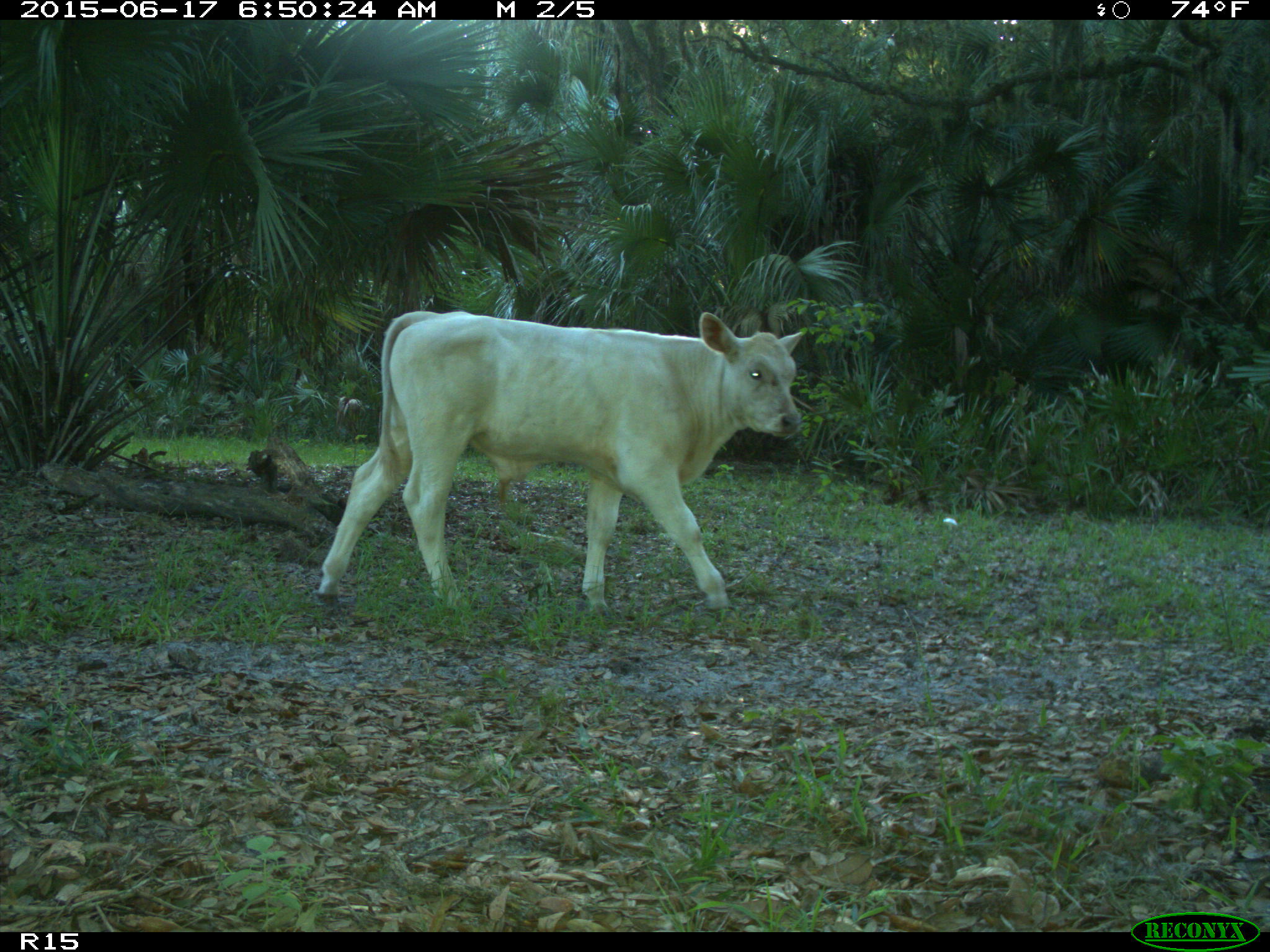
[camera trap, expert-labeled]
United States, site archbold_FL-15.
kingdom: Animalia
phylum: Chordata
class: Mammalia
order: Artiodactyla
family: Bovidae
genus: Bos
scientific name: Bos taurus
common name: domestic cow